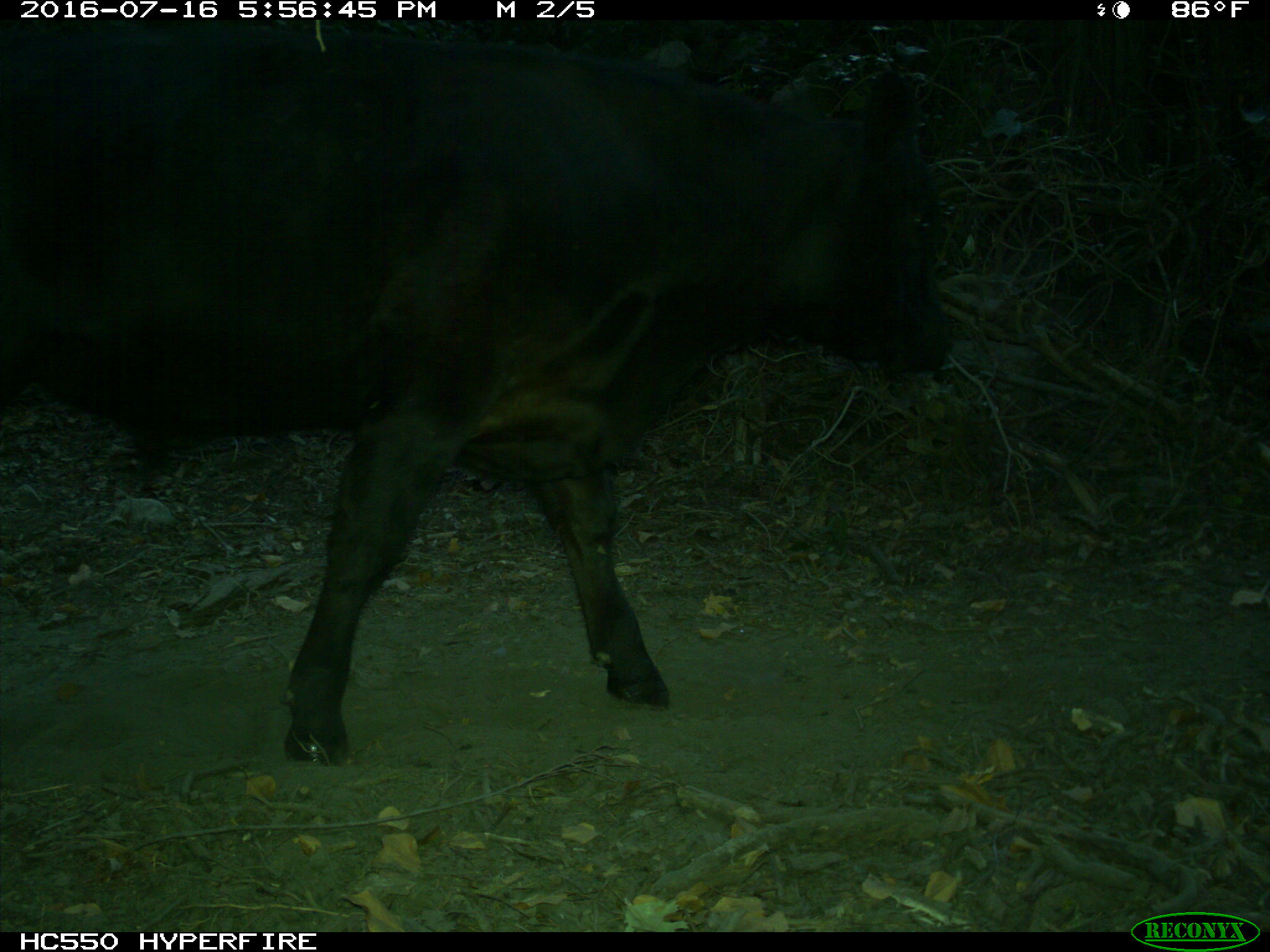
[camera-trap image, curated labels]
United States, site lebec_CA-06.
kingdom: Animalia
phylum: Chordata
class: Mammalia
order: Artiodactyla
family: Bovidae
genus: Bos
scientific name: Bos taurus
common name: domestic cow